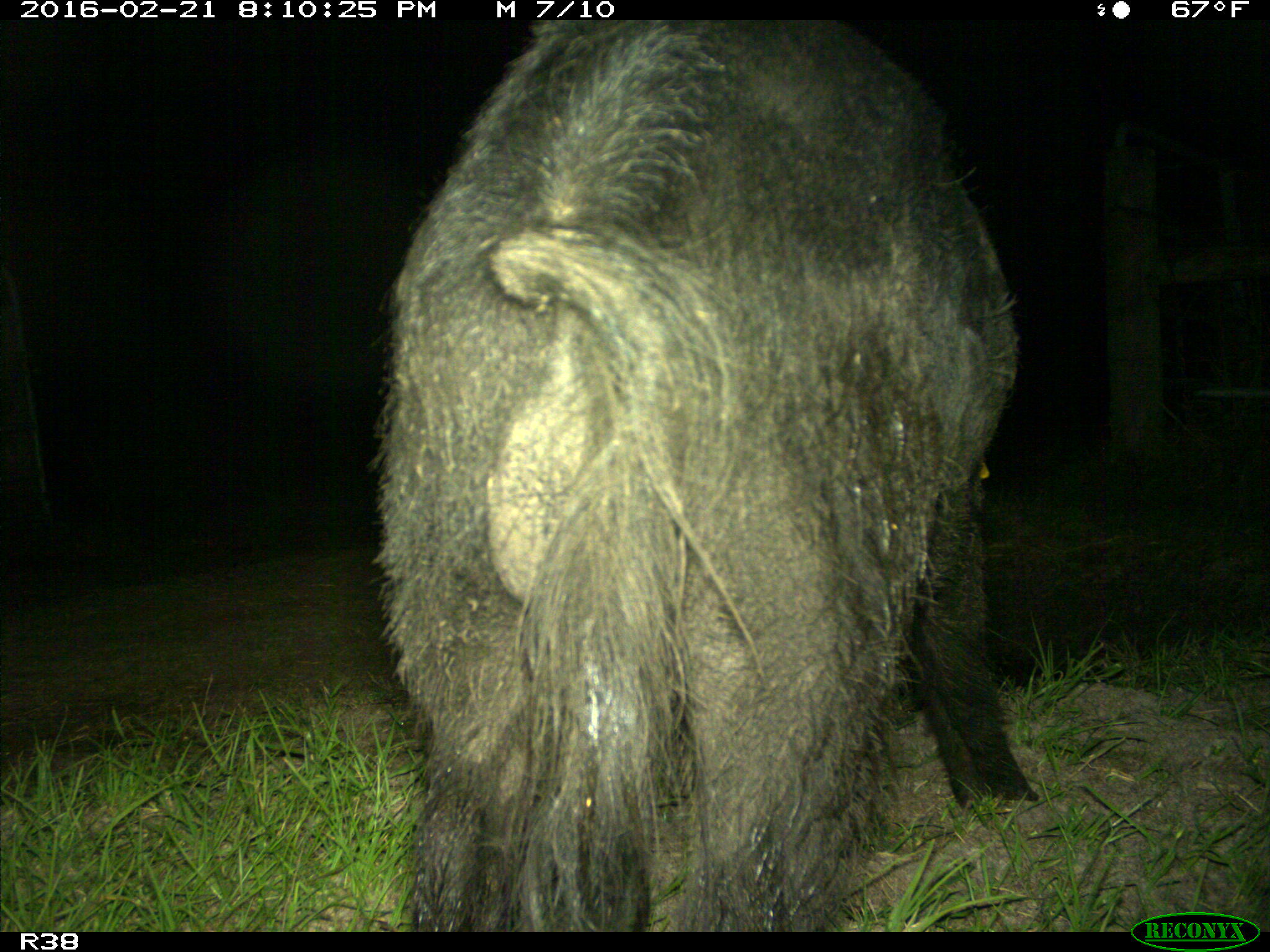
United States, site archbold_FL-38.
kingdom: Animalia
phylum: Chordata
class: Mammalia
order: Artiodactyla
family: Suidae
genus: Sus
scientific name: Sus scrofa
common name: wild boar